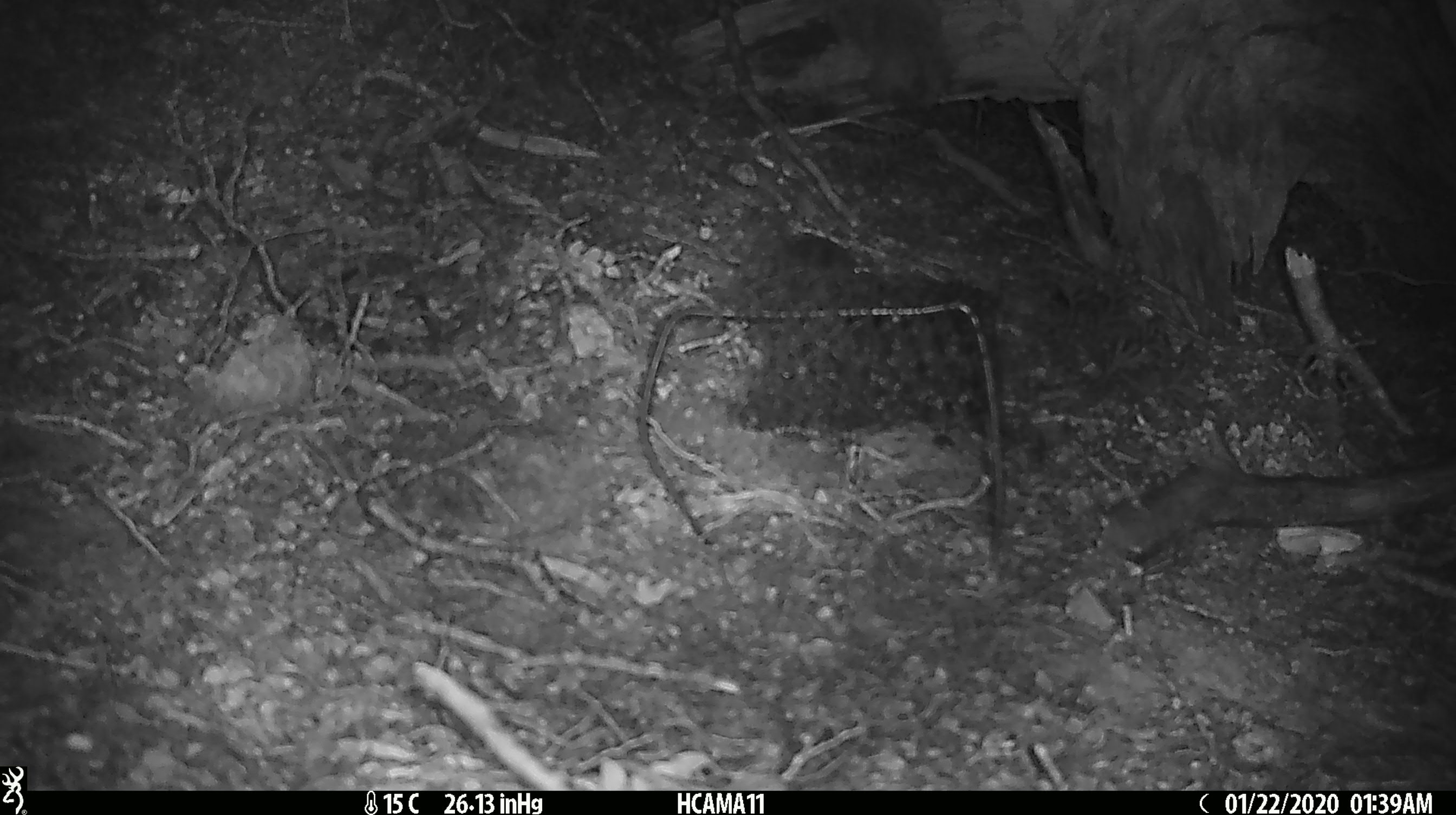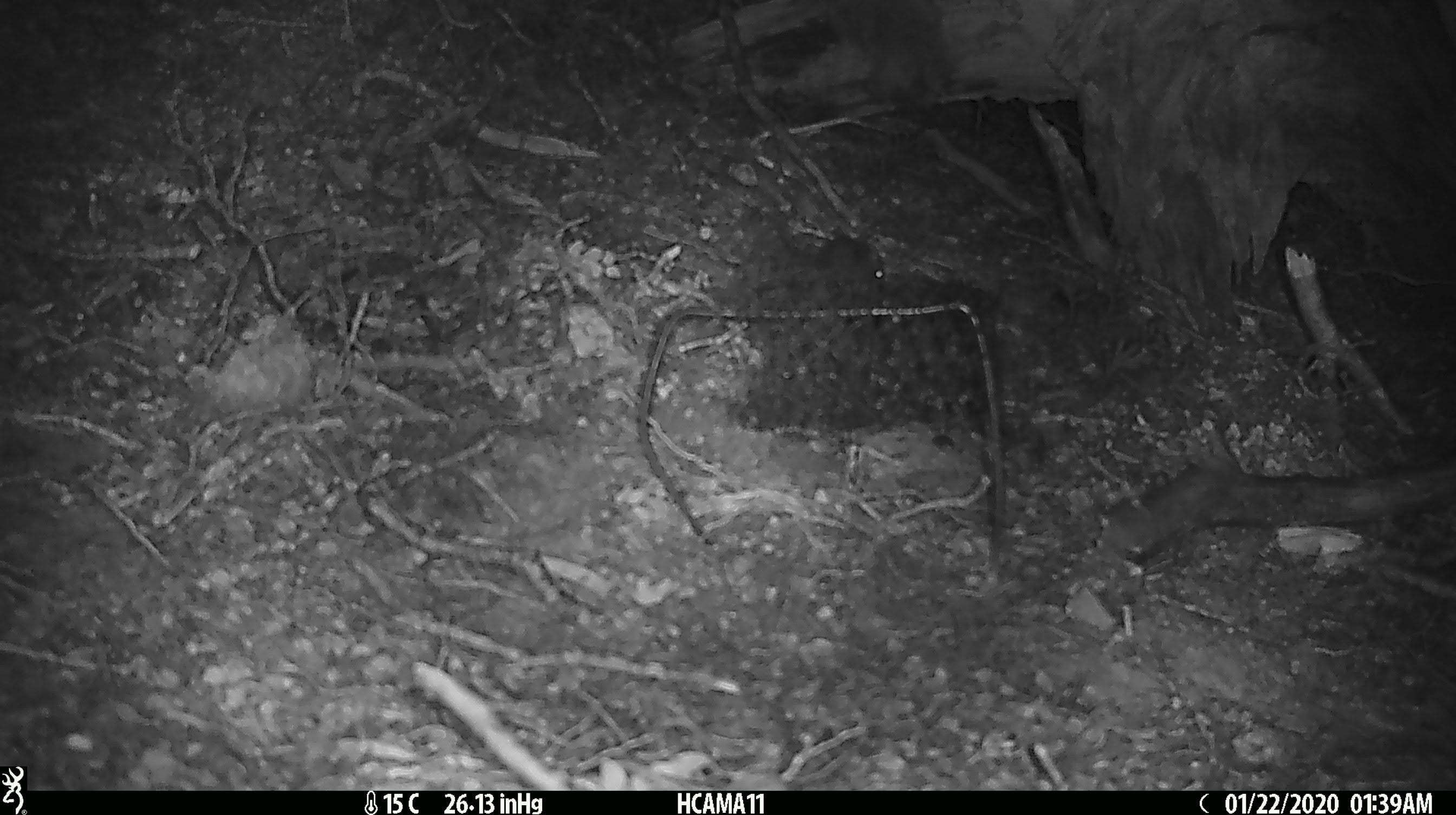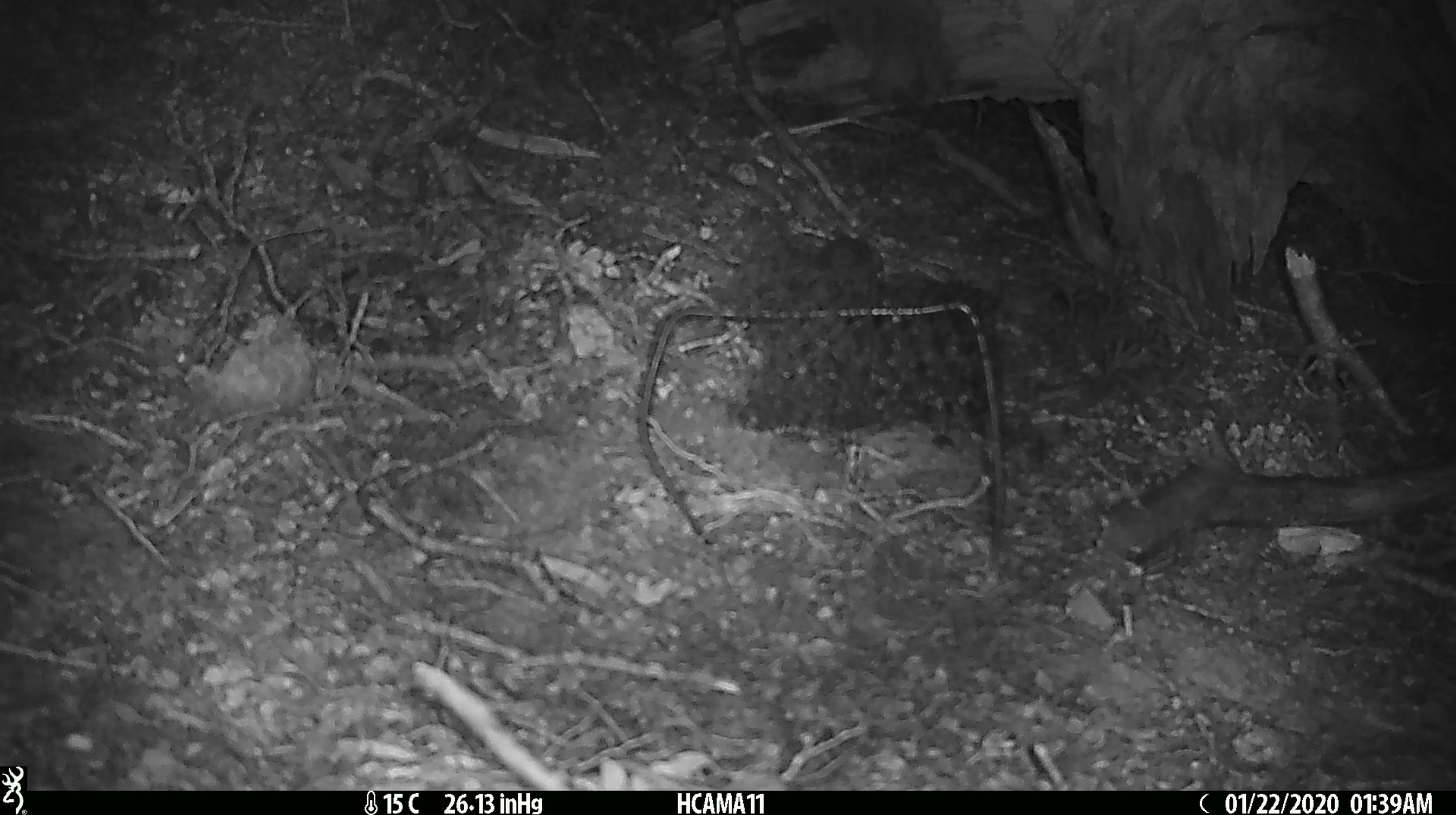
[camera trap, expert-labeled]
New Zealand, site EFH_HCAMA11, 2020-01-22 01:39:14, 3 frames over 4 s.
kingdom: Animalia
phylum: Chordata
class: Mammalia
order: Rodentia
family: Muridae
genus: Mus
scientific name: Mus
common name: mouse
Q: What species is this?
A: Mouse (Mus).